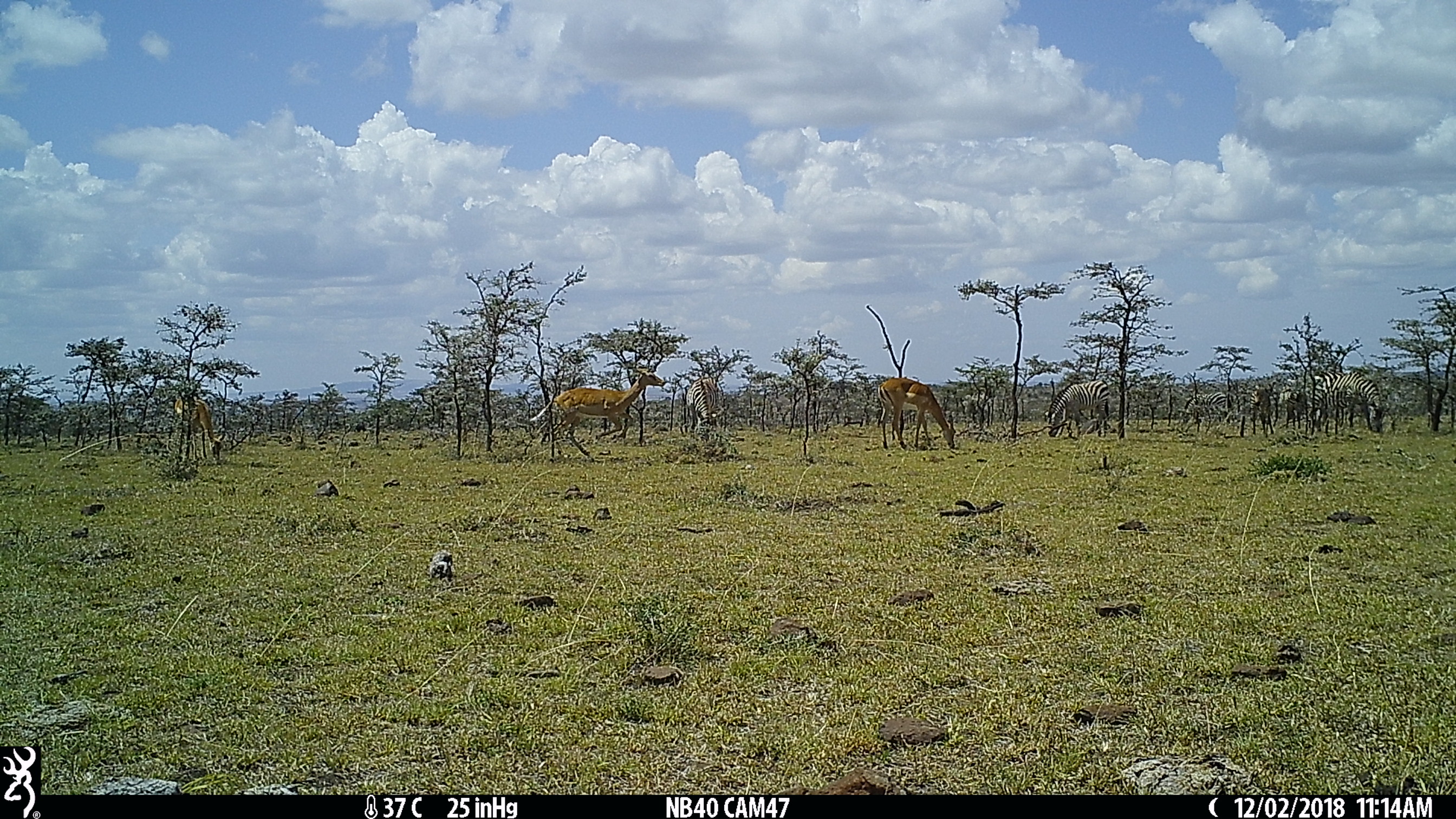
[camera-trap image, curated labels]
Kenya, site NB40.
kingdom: Animalia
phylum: Chordata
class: Mammalia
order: Perissodactyla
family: Equidae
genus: Equus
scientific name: Equus quagga burchellii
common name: burchell's zebra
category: zebra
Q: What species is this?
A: Zebra (burchell's zebra) (Equus quagga burchellii).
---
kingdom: Animalia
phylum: Chordata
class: Mammalia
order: Artiodactyla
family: Bovidae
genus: Aepyceros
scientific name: Aepyceros melampus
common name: impala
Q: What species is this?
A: Impala (Aepyceros melampus).